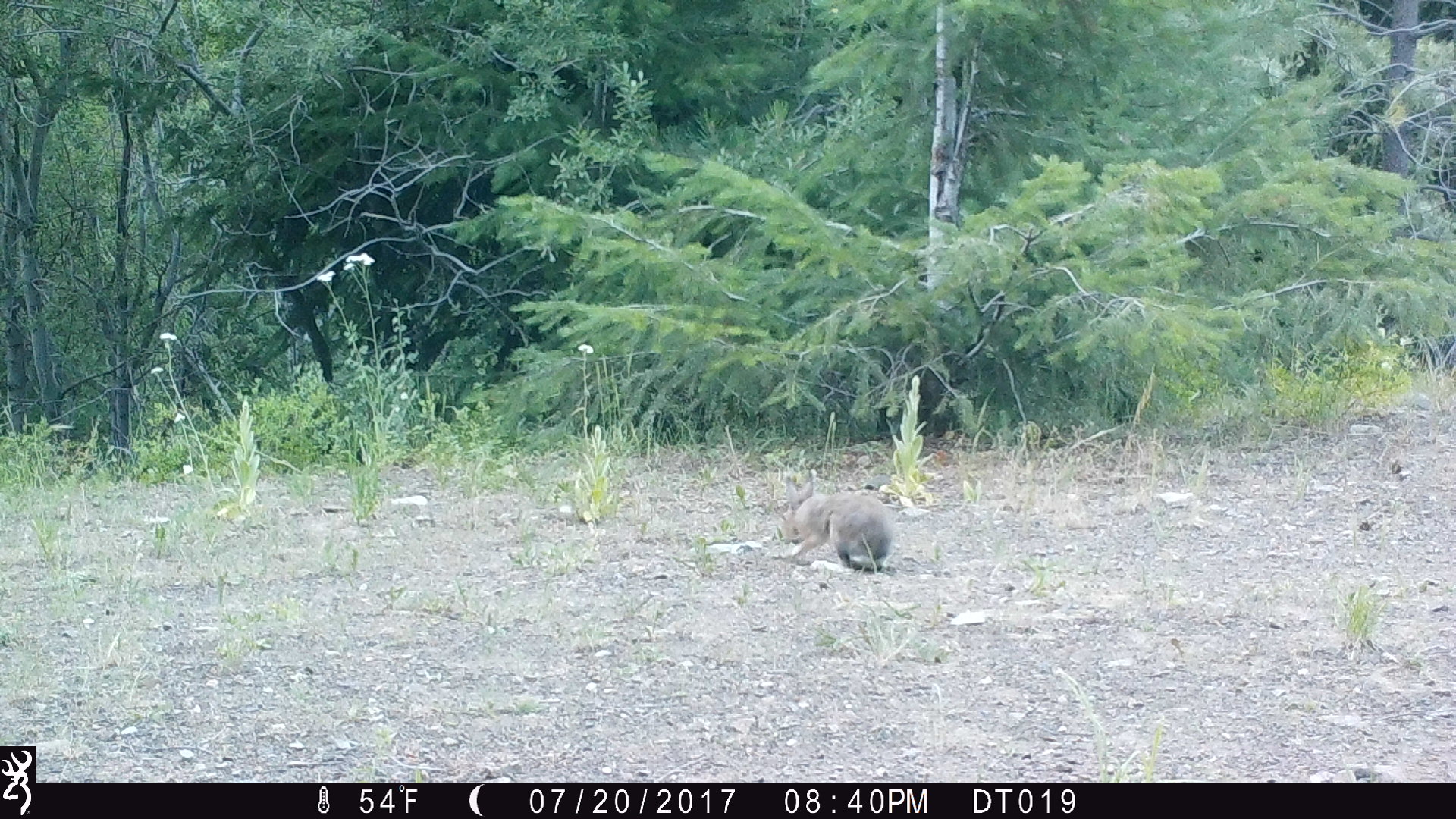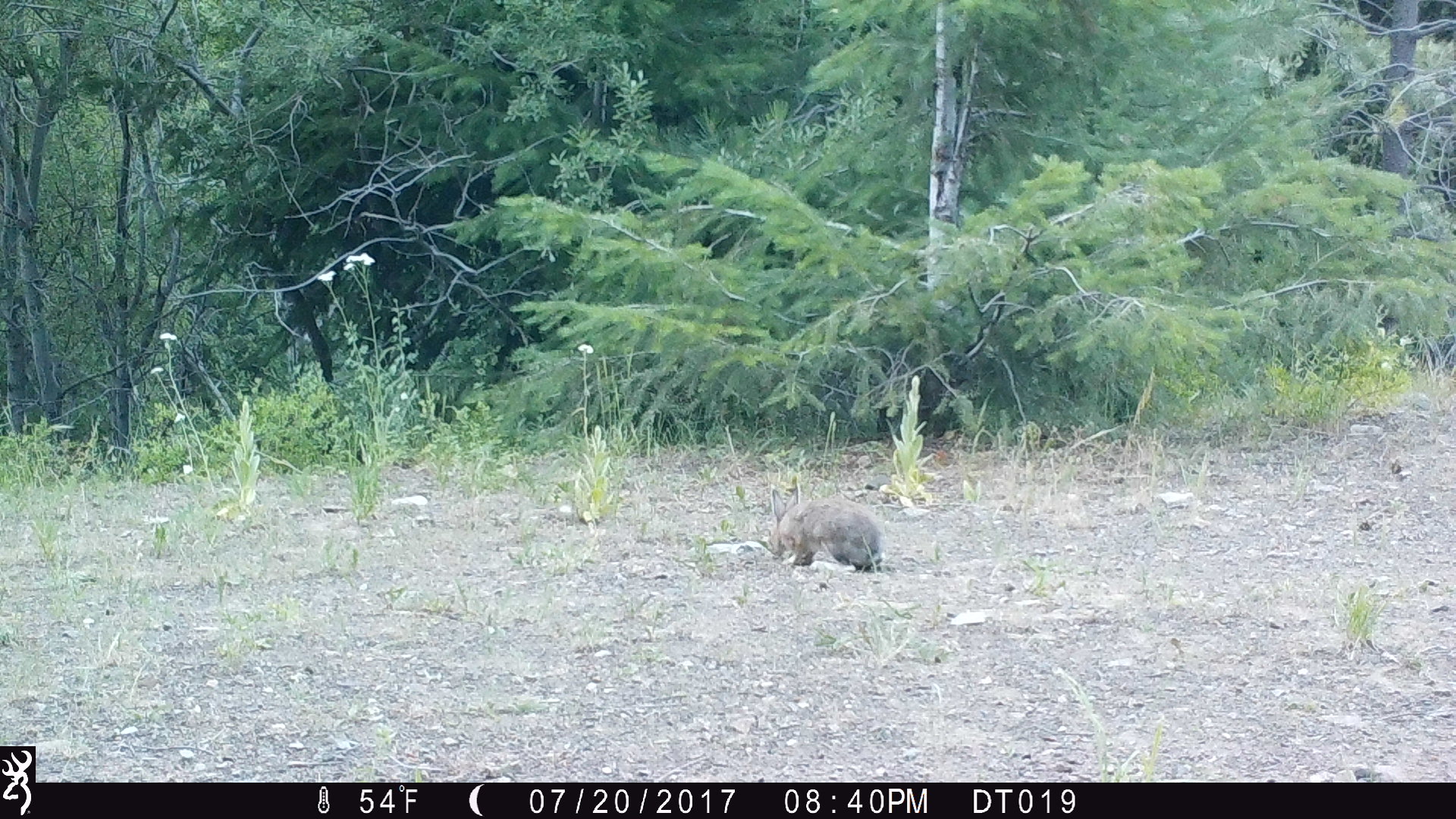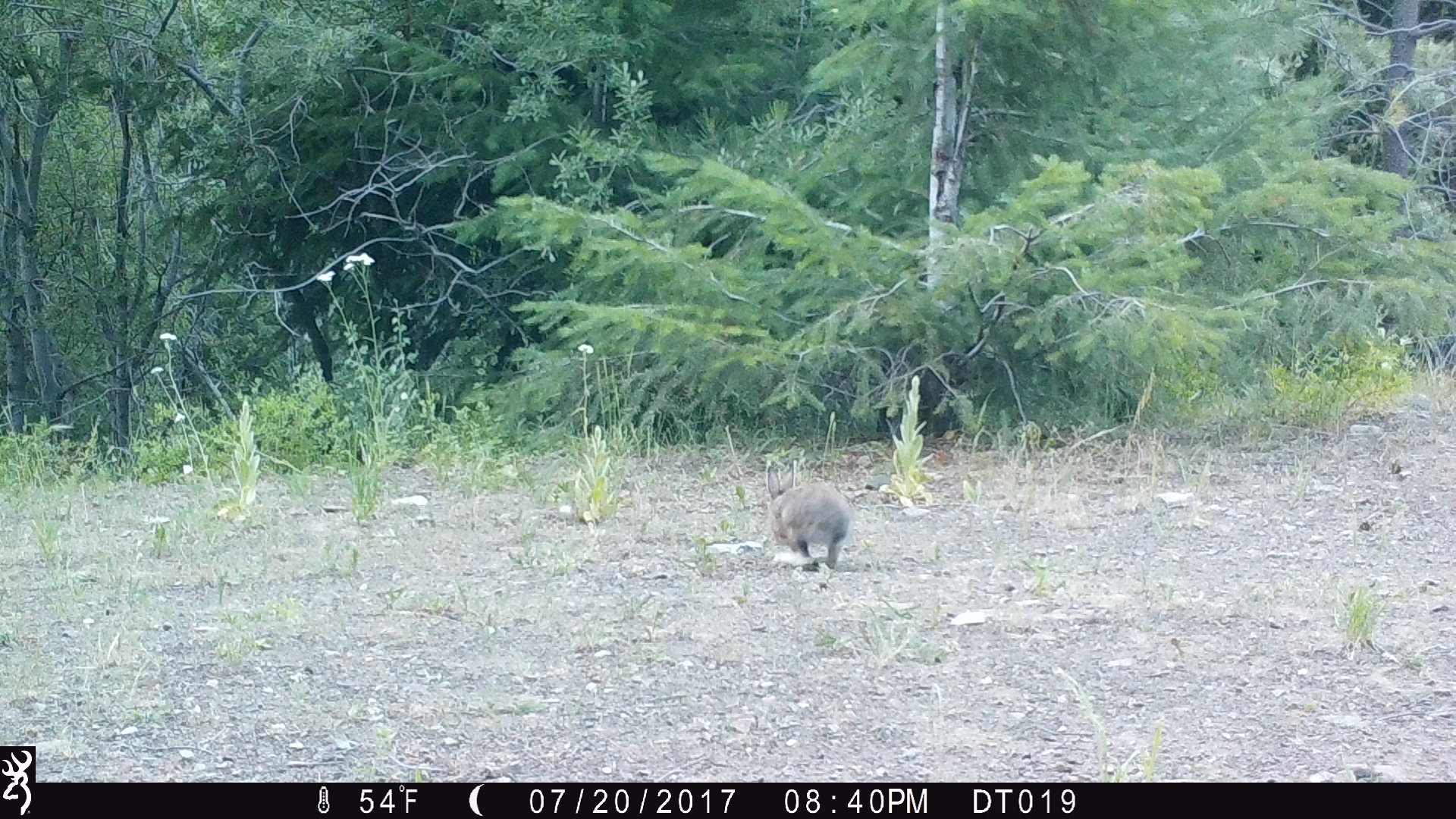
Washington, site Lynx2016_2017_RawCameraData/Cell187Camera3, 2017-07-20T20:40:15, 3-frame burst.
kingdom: Animalia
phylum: Chordata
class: Mammalia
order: Lagomorpha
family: Leporidae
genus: Lepus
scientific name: Lepus americanus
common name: snowshoe hare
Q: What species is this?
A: Lepus americanus (snowshoe hare).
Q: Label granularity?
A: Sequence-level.